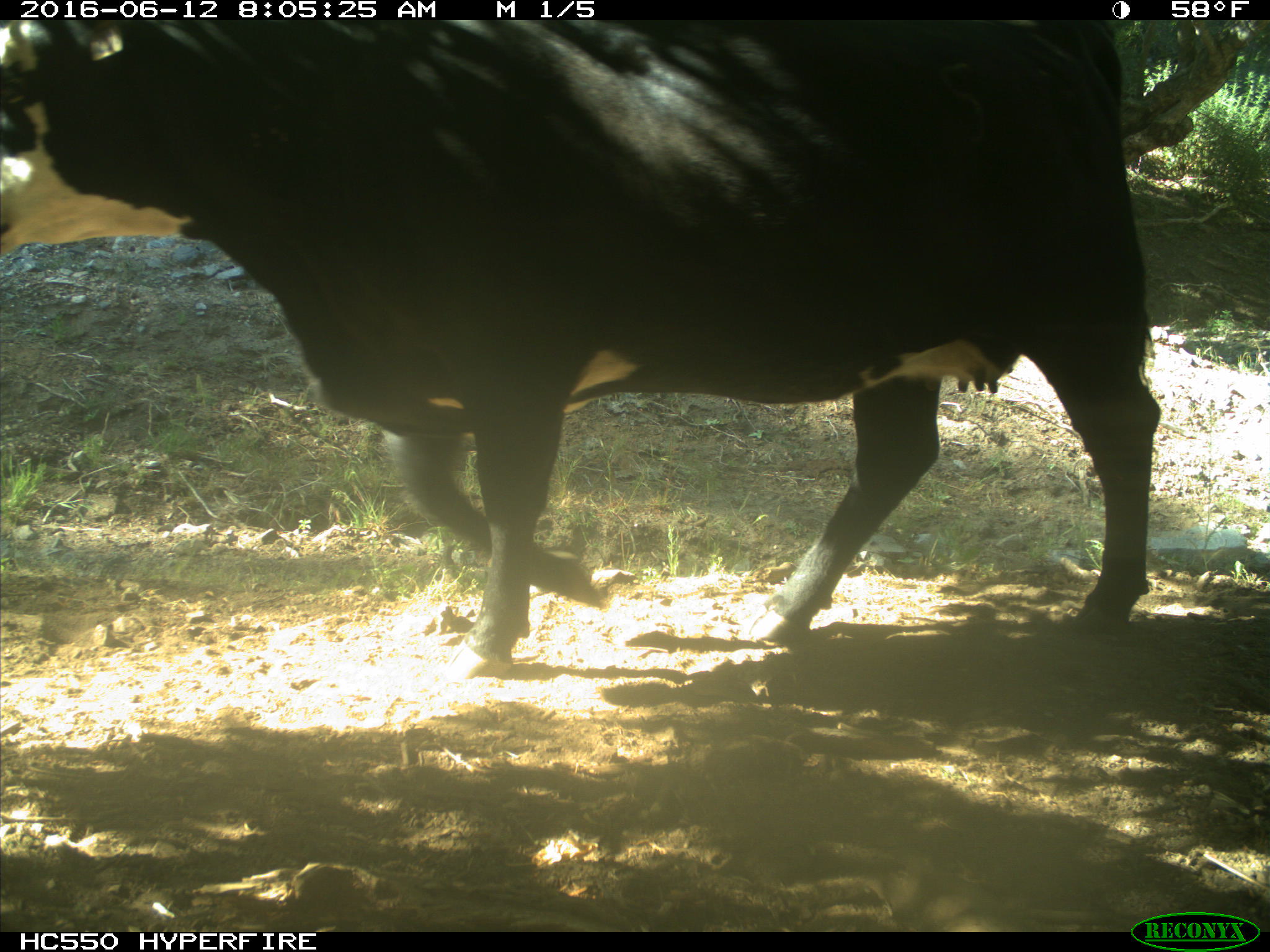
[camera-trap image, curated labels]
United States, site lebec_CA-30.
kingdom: Animalia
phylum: Chordata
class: Mammalia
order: Artiodactyla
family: Bovidae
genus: Bos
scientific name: Bos taurus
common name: domestic cow